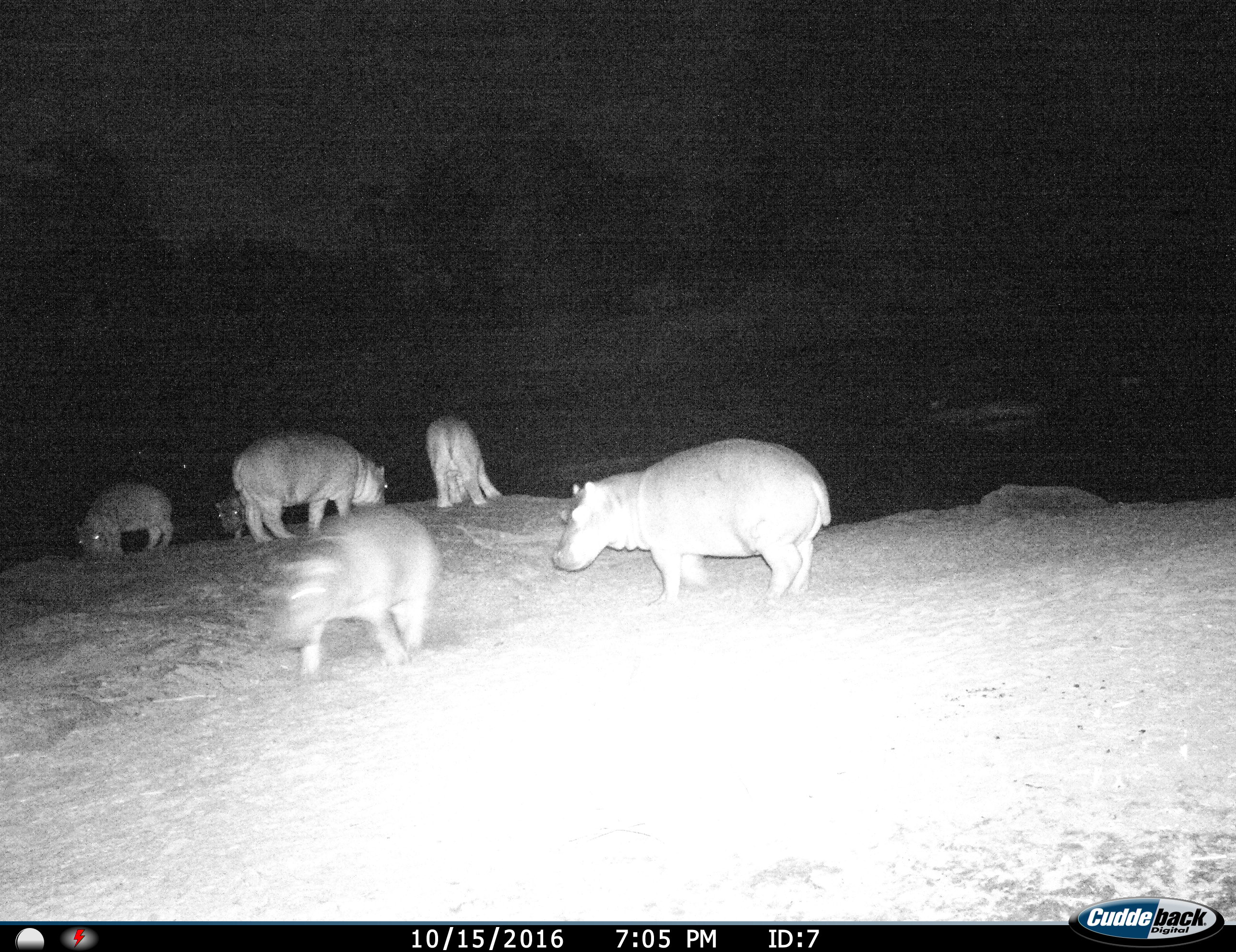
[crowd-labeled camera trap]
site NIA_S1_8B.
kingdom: Animalia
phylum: Chordata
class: Mammalia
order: Artiodactyla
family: Hippopotamidae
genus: Hippopotamus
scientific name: Hippopotamus amphibius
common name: hippopotamus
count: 6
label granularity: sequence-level